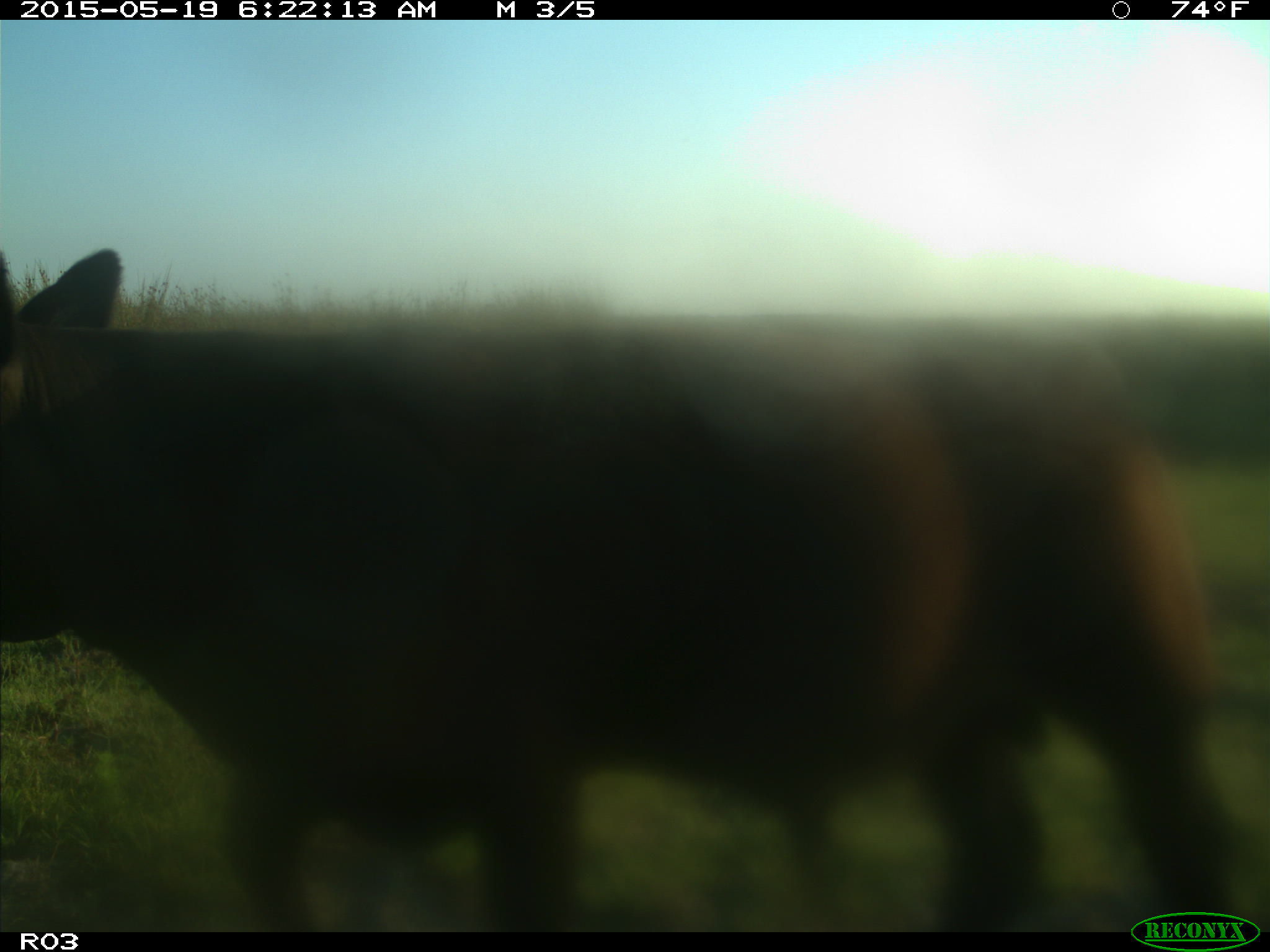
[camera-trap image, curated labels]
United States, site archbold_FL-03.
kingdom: Animalia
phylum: Chordata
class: Mammalia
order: Artiodactyla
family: Bovidae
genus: Bos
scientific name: Bos taurus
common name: domestic cow